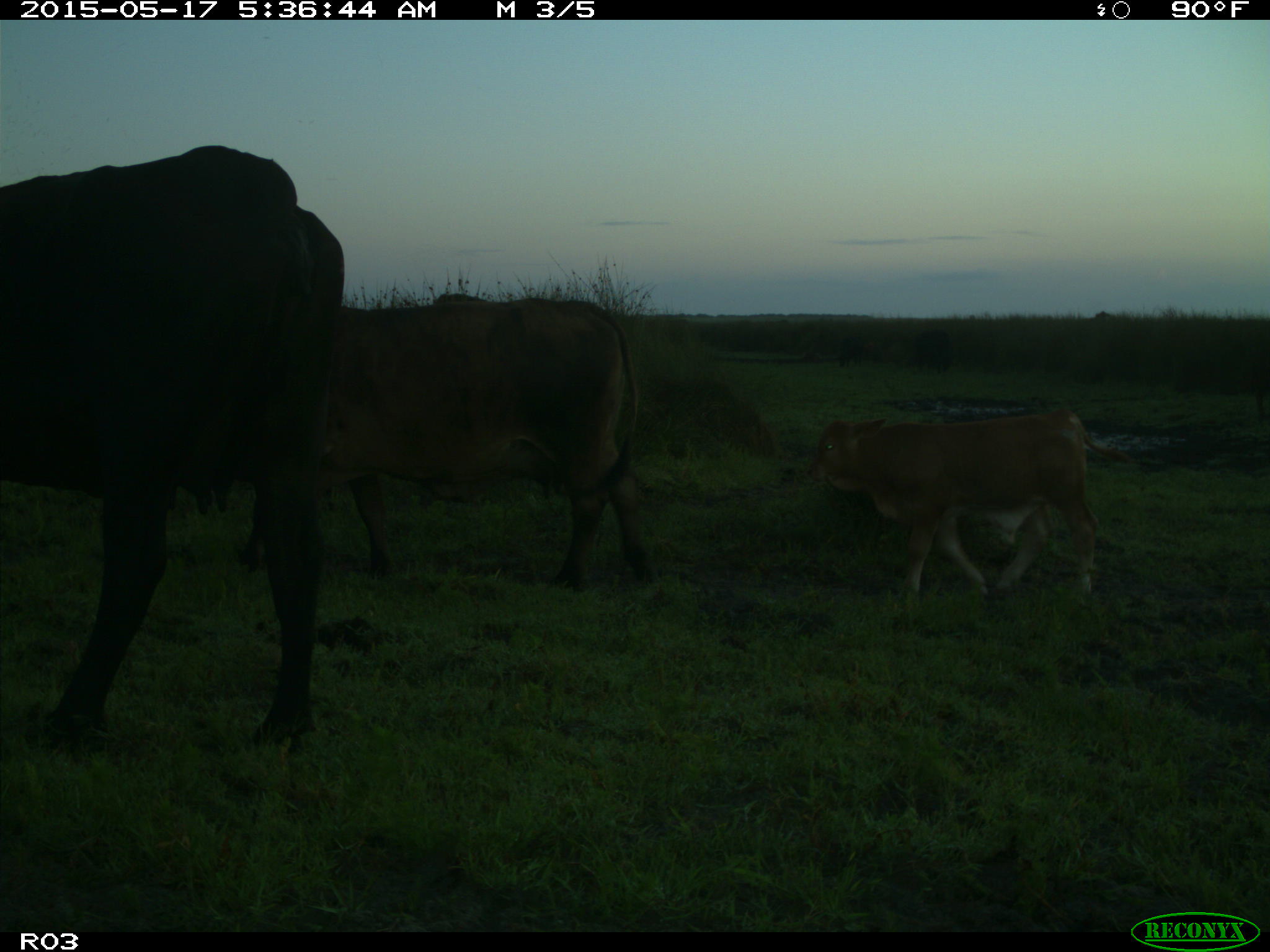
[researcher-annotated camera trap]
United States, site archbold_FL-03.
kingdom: Animalia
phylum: Chordata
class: Mammalia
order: Artiodactyla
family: Bovidae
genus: Bos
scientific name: Bos taurus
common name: domestic cow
Bos taurus (domestic cow).